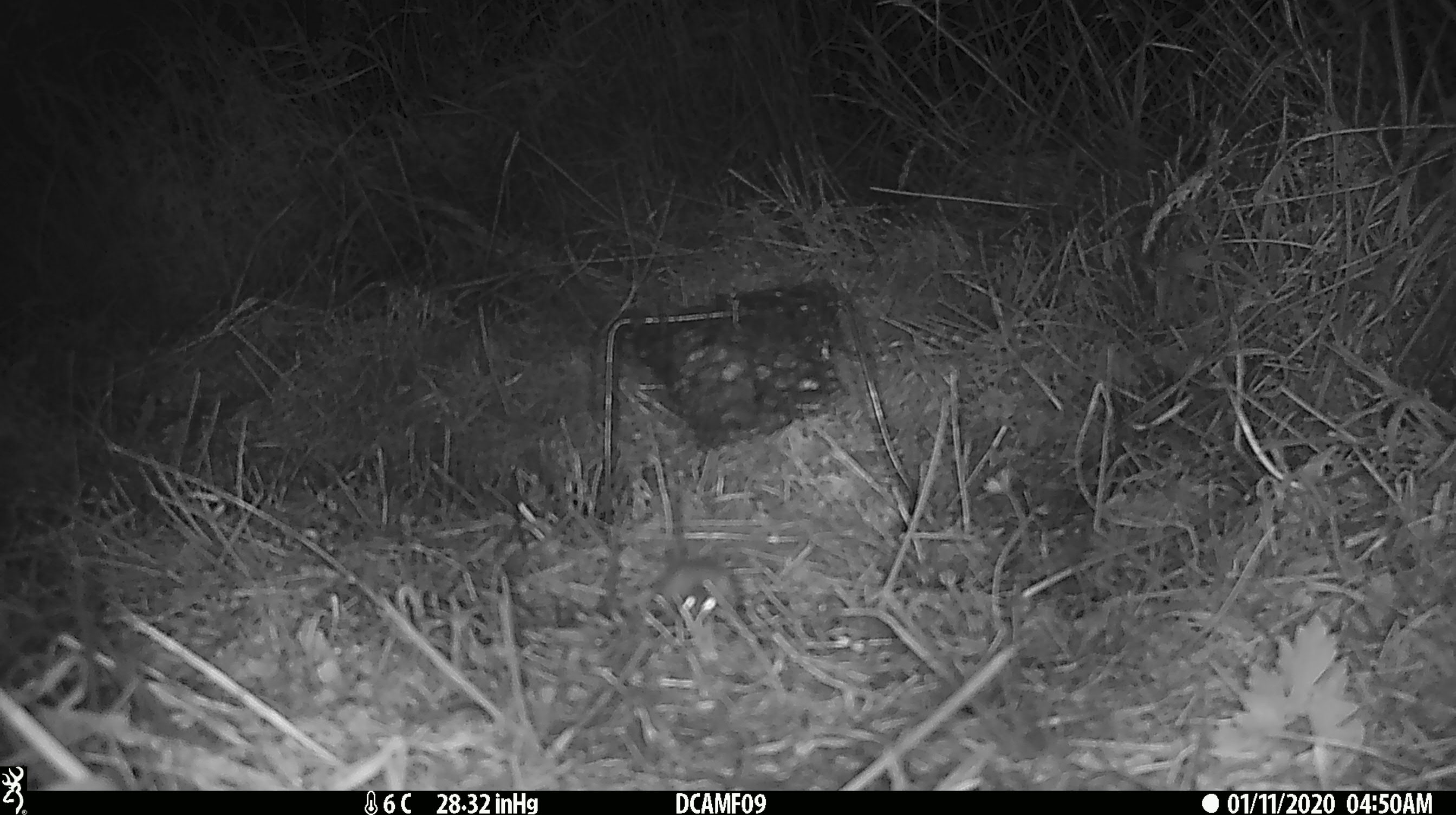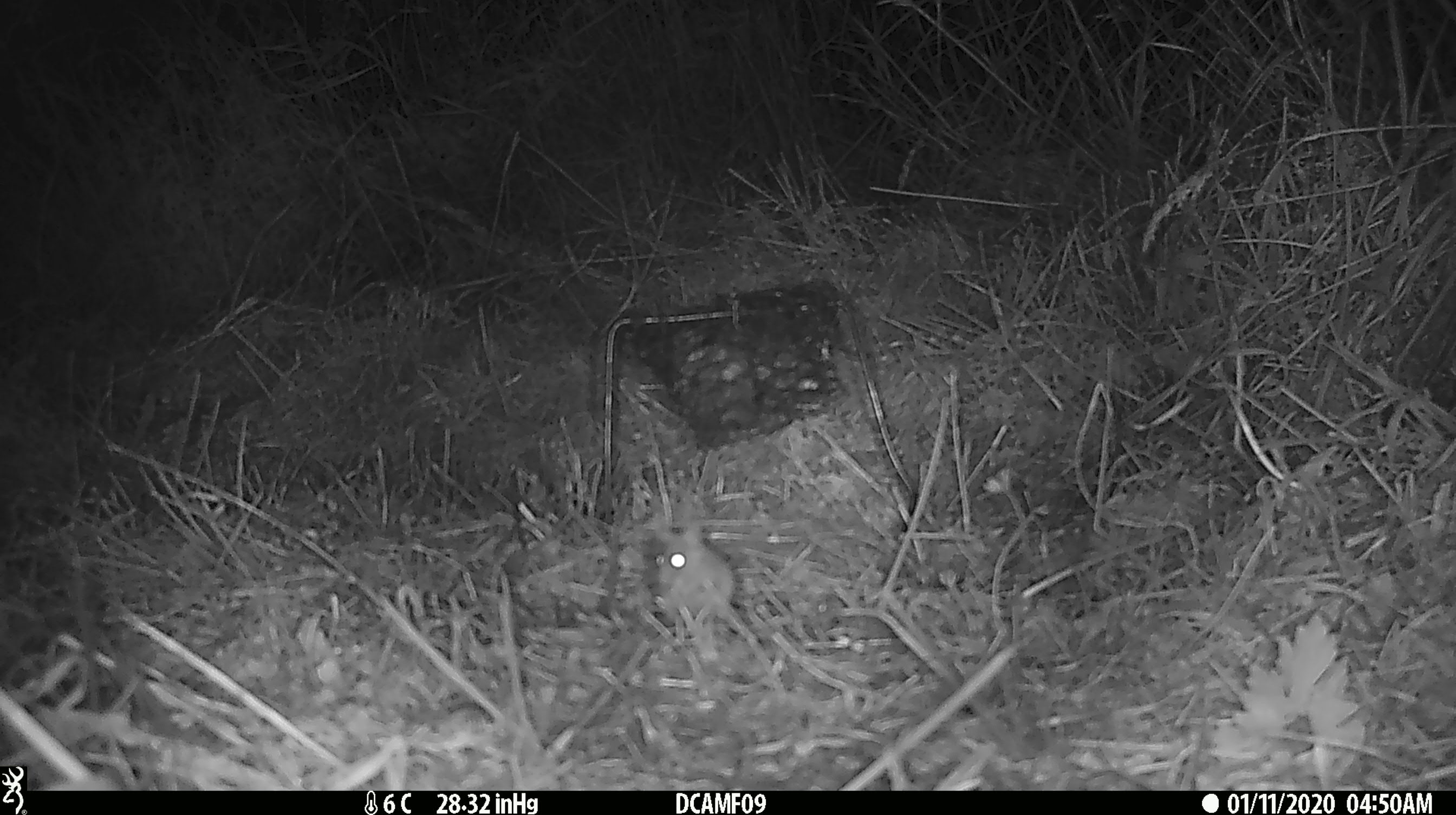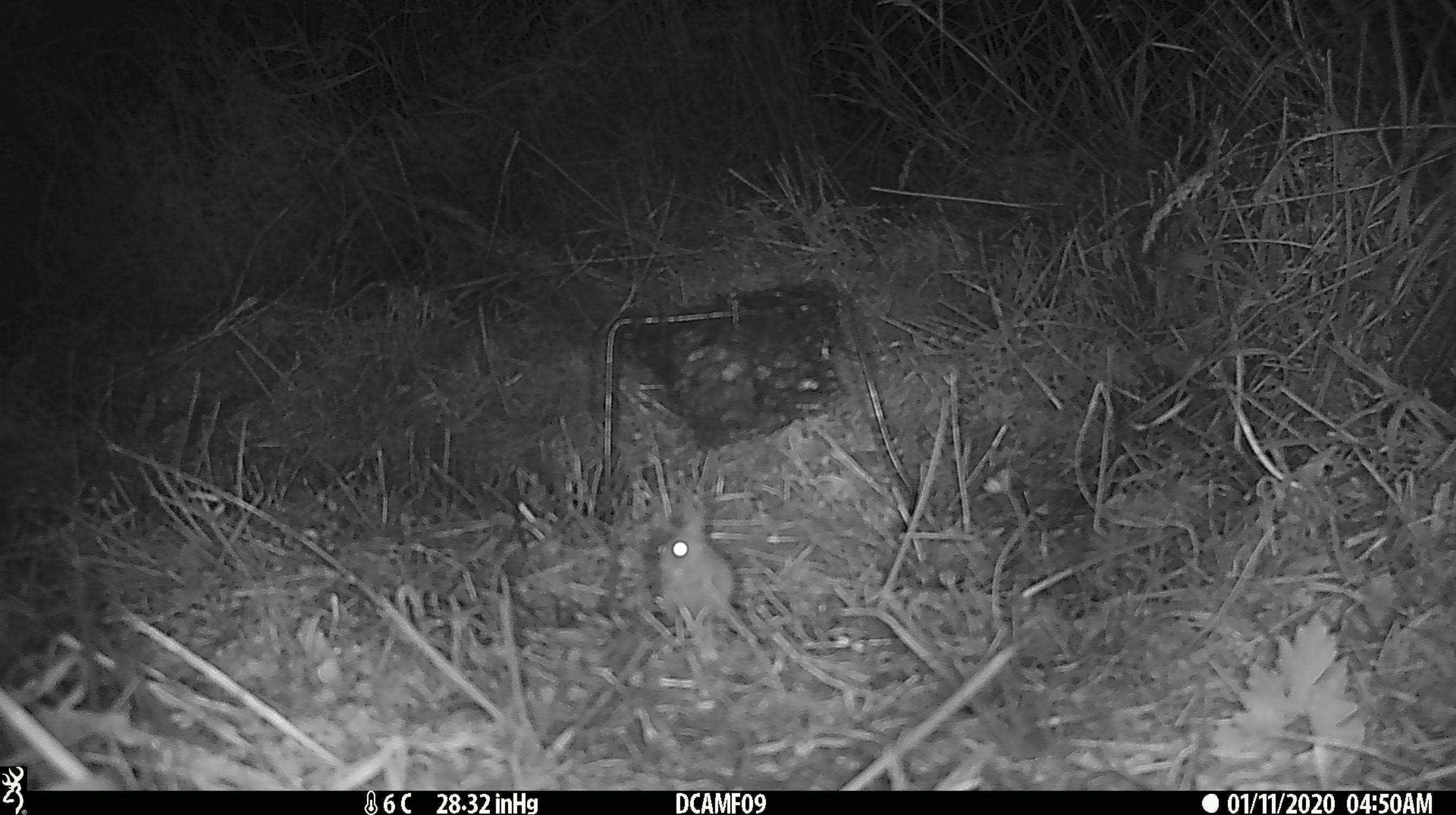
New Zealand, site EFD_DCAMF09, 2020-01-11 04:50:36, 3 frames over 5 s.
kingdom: Animalia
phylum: Chordata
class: Mammalia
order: Rodentia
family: Muridae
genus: Mus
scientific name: Mus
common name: mouse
Mouse (Mus).